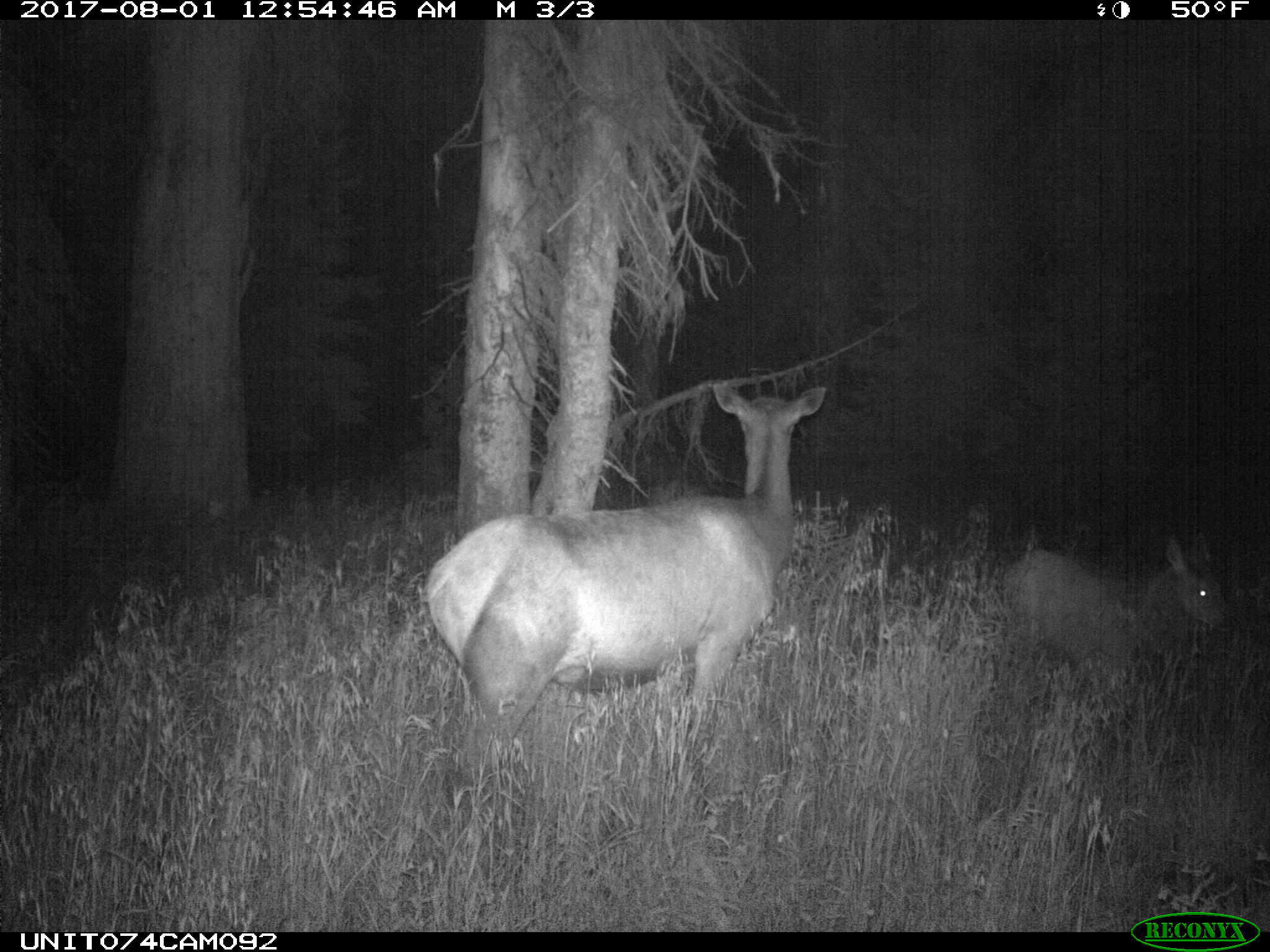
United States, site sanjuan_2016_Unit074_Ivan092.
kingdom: Animalia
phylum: Chordata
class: Mammalia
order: Artiodactyla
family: Cervidae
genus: Cervus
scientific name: Cervus elaphus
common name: red deer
Cervus elaphus (red deer).